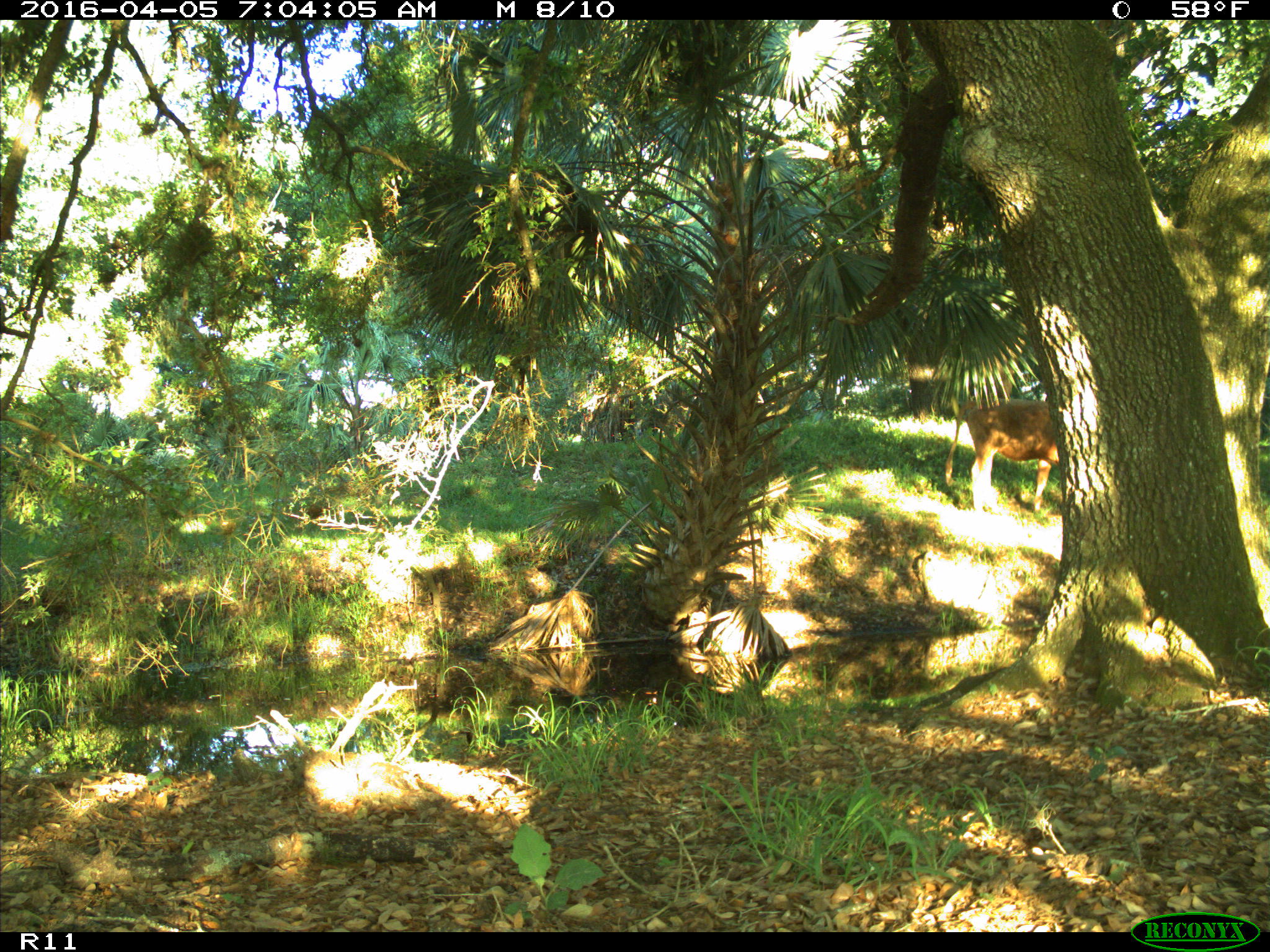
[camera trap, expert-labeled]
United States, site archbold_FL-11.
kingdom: Animalia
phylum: Chordata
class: Mammalia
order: Artiodactyla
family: Bovidae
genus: Bos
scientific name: Bos taurus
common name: domestic cow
Bos taurus (domestic cow).